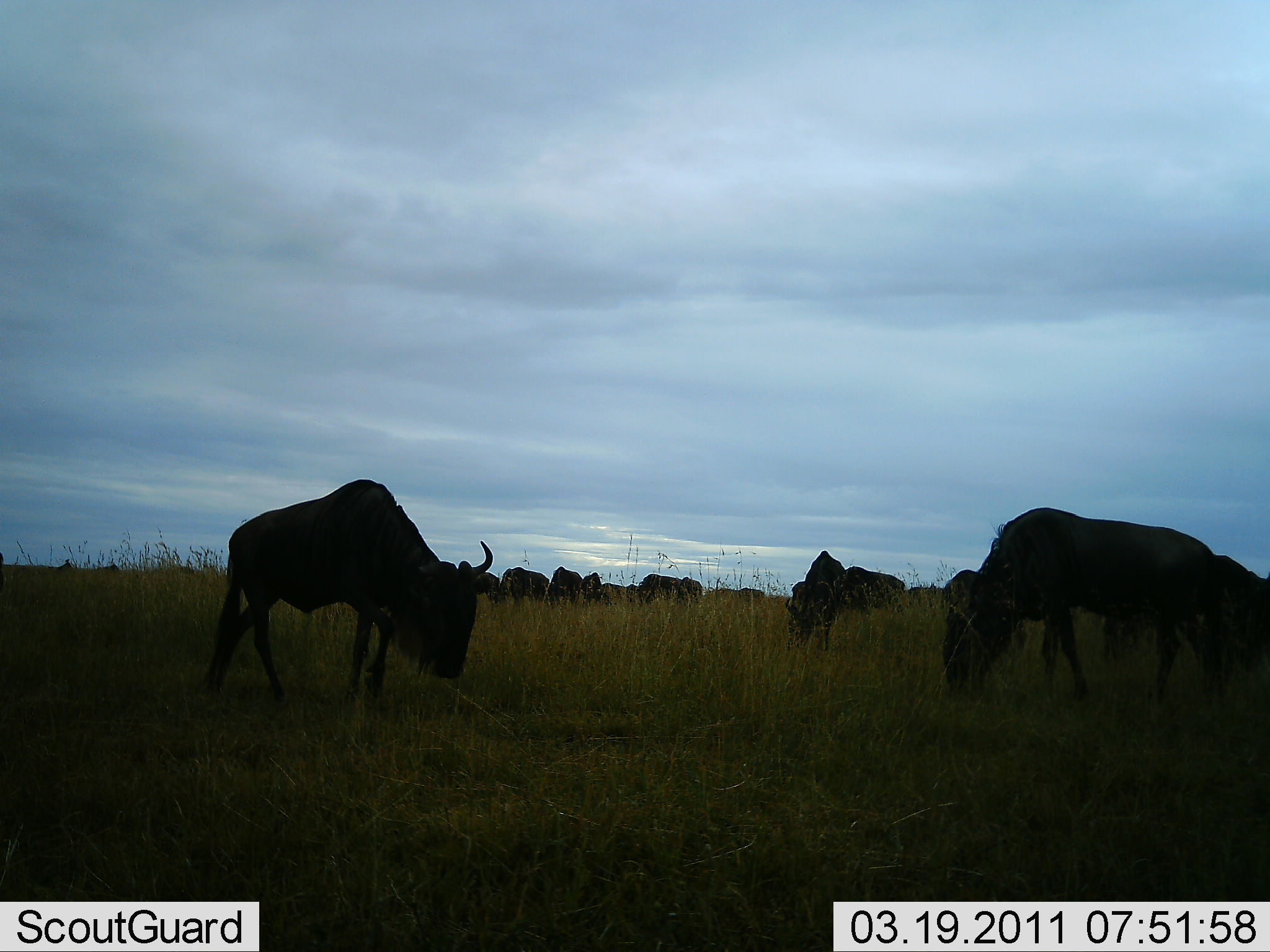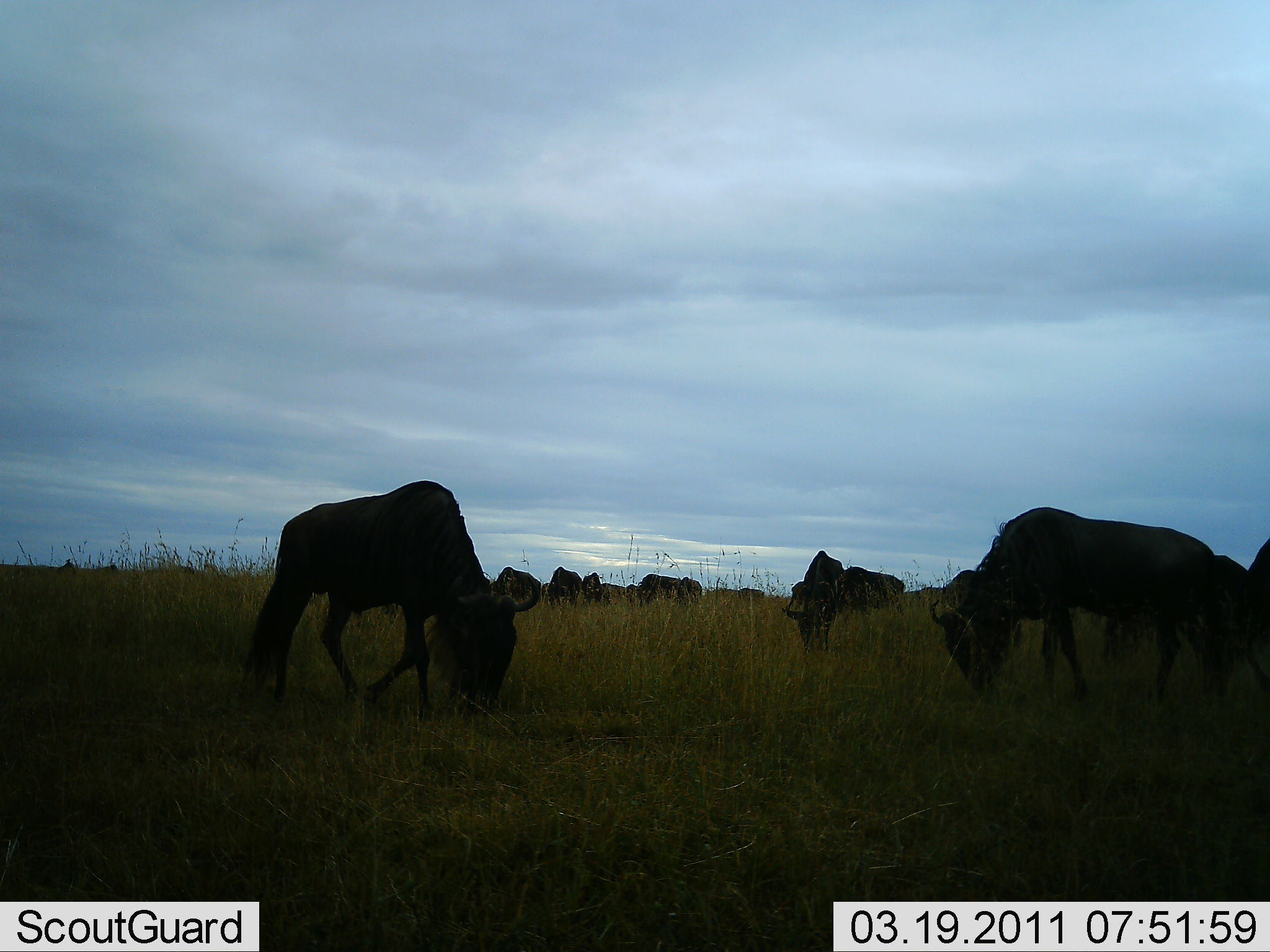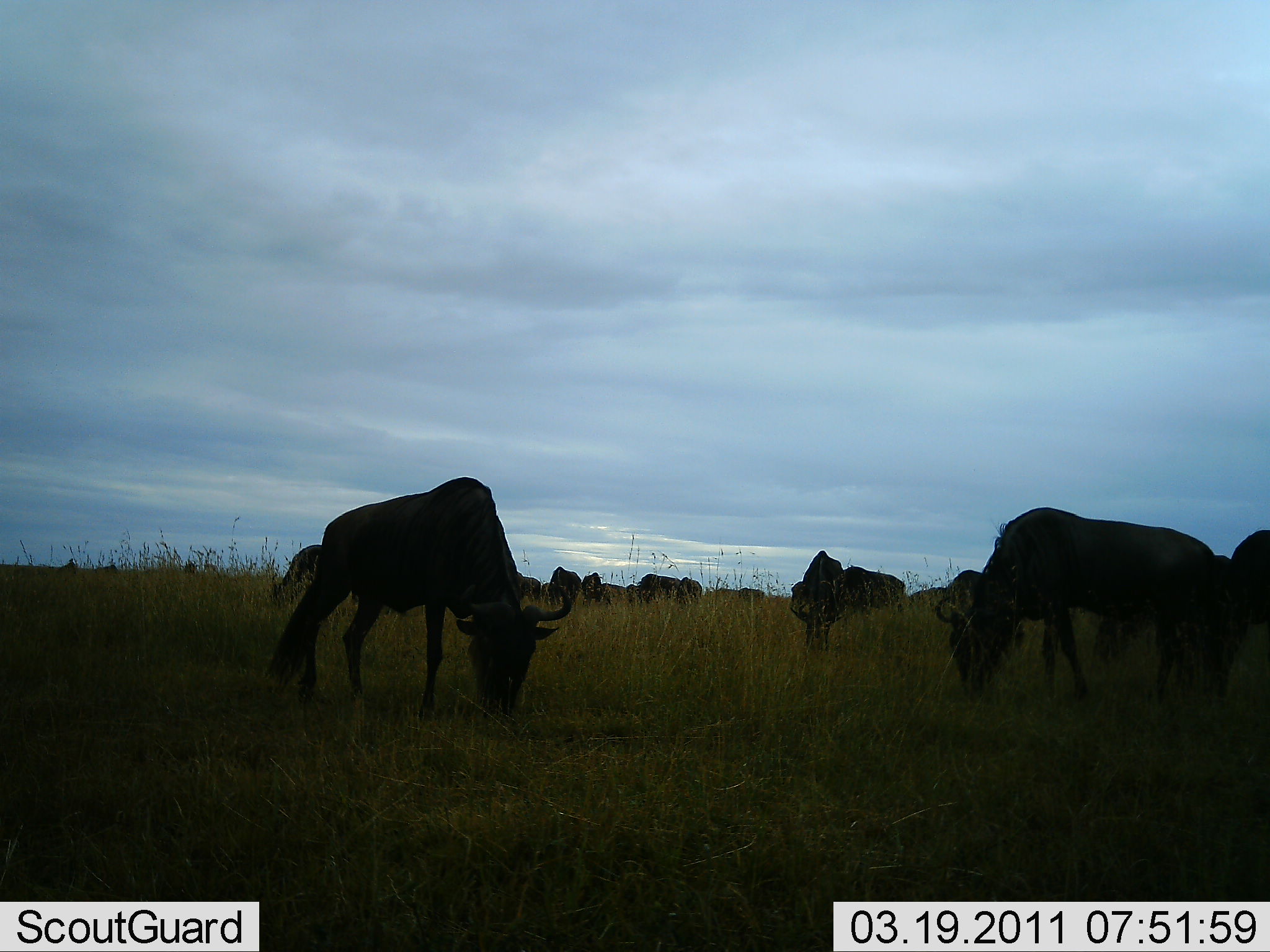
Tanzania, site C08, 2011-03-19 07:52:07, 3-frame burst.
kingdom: Animalia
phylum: Chordata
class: Mammalia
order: Artiodactyla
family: Bovidae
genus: Connochaetes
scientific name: Connochaetes taurinus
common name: blue wildebeest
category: wildebeest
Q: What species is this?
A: Wildebeest (blue wildebeest) (Connochaetes taurinus).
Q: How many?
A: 11-50.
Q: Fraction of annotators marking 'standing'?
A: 27%.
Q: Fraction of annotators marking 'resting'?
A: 0%.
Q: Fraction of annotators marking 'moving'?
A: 13%.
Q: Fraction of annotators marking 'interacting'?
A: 0%.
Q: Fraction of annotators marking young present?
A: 0%.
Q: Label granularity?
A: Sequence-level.